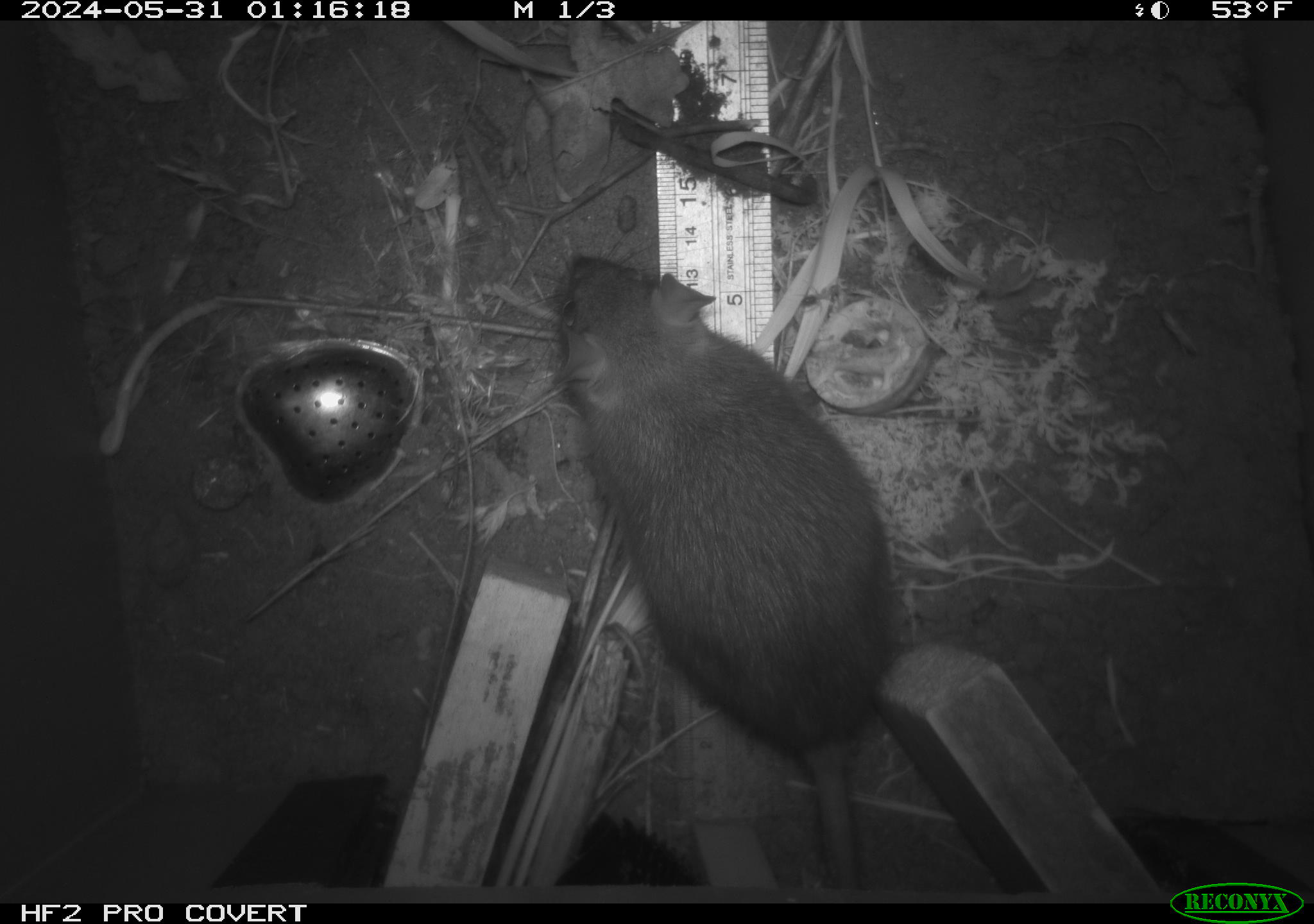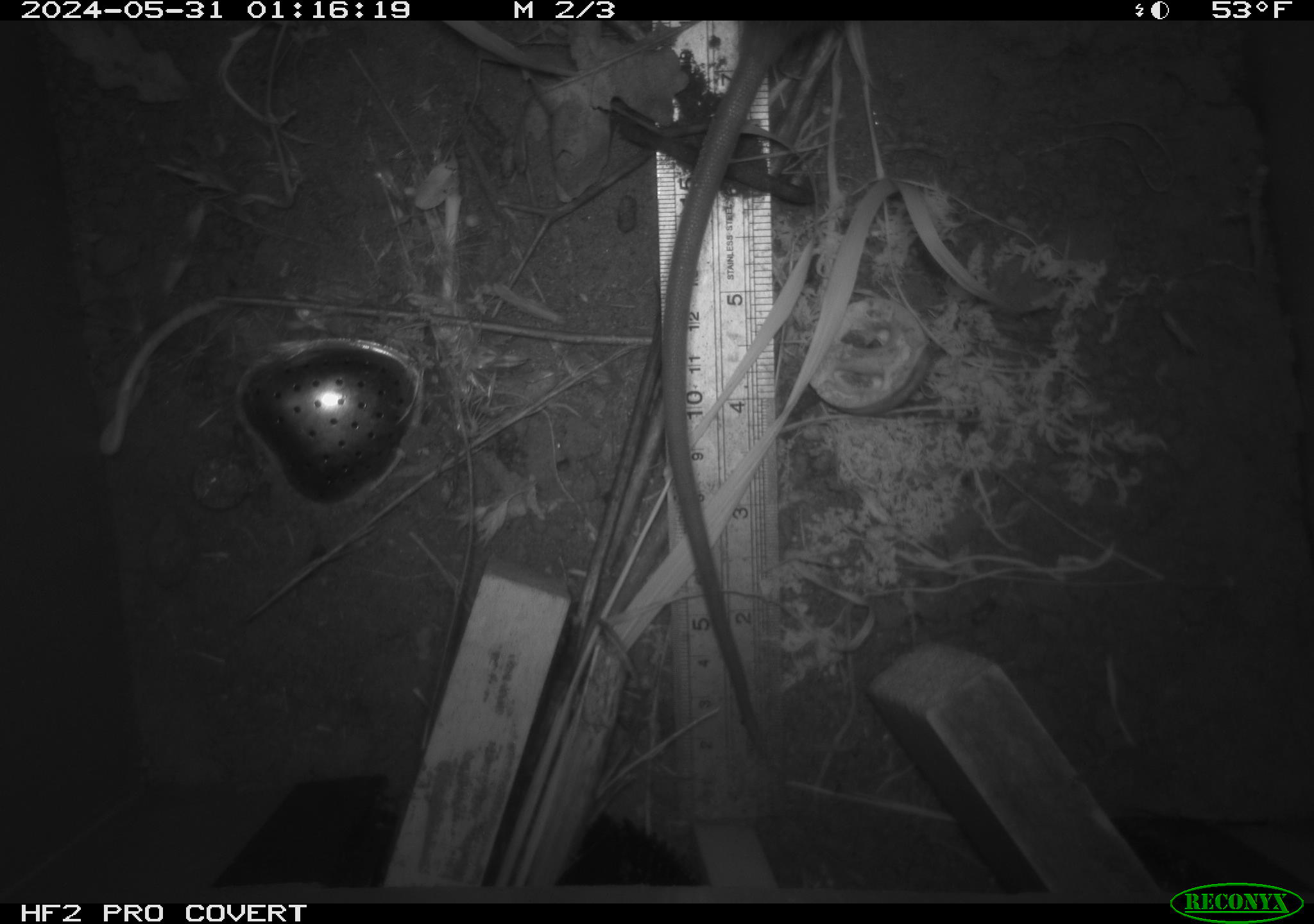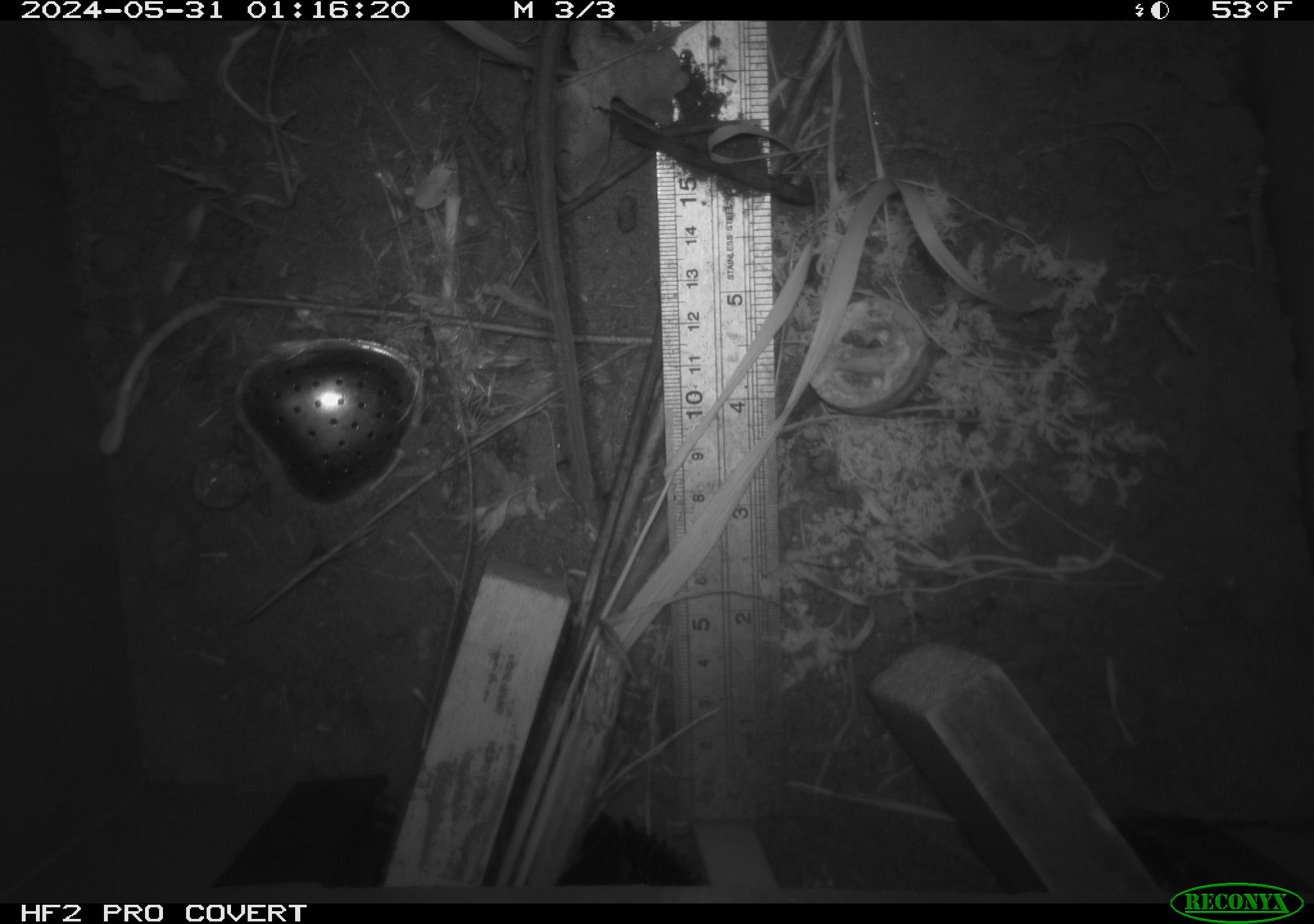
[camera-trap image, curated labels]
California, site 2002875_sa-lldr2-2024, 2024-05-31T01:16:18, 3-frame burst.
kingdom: Animalia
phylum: Chordata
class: Mammalia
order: Rodentia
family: Muridae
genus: Rattus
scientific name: Rattus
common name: rat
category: rattus species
Rattus species (rat) (Rattus).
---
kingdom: Animalia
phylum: Chordata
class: Mammalia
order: Rodentia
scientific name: Rodentia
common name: rodent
Rodent (Rodentia).